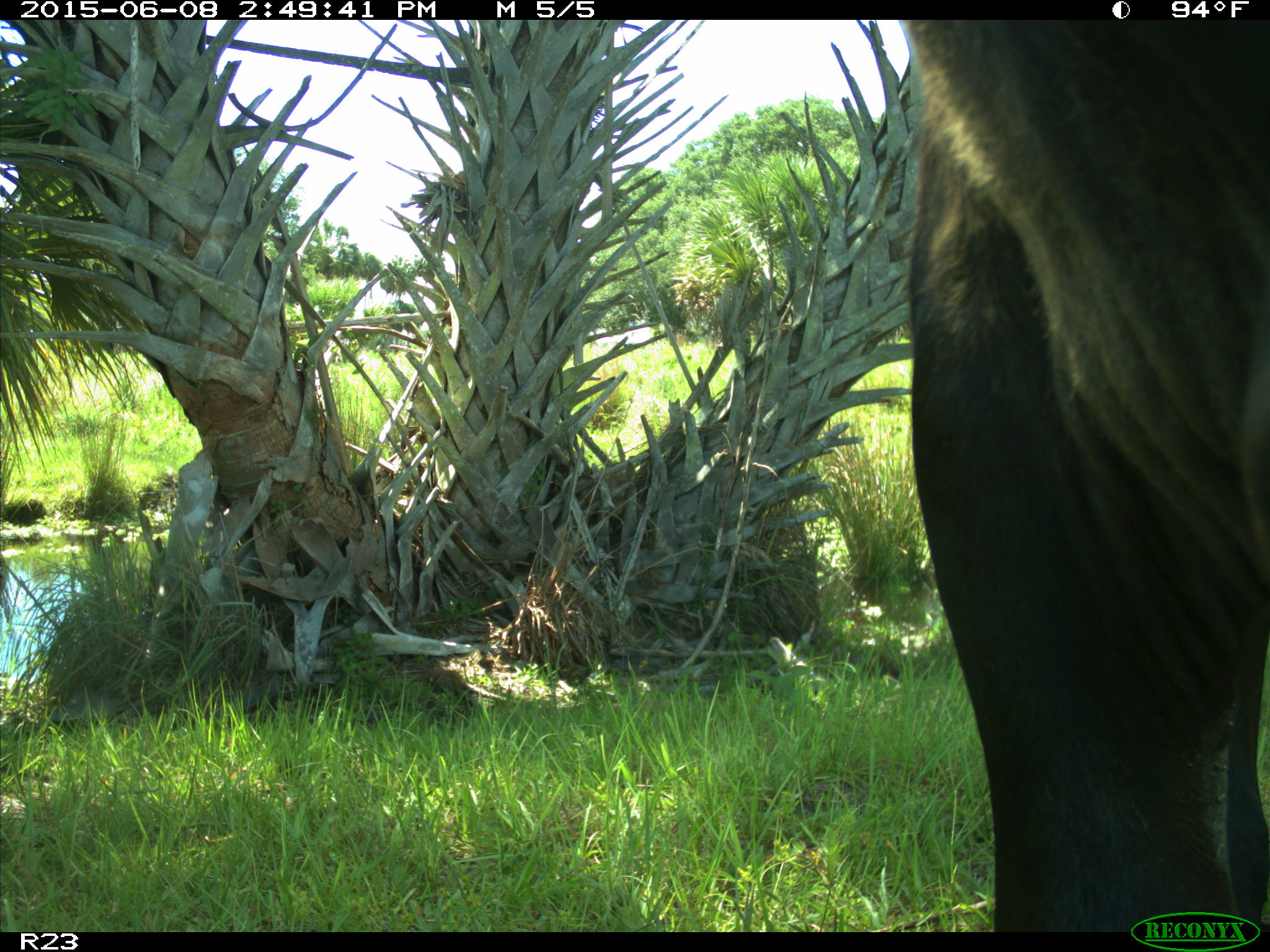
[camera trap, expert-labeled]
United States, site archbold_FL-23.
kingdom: Animalia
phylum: Chordata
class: Mammalia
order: Artiodactyla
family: Bovidae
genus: Bos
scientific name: Bos taurus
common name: domestic cow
Bos taurus (domestic cow).